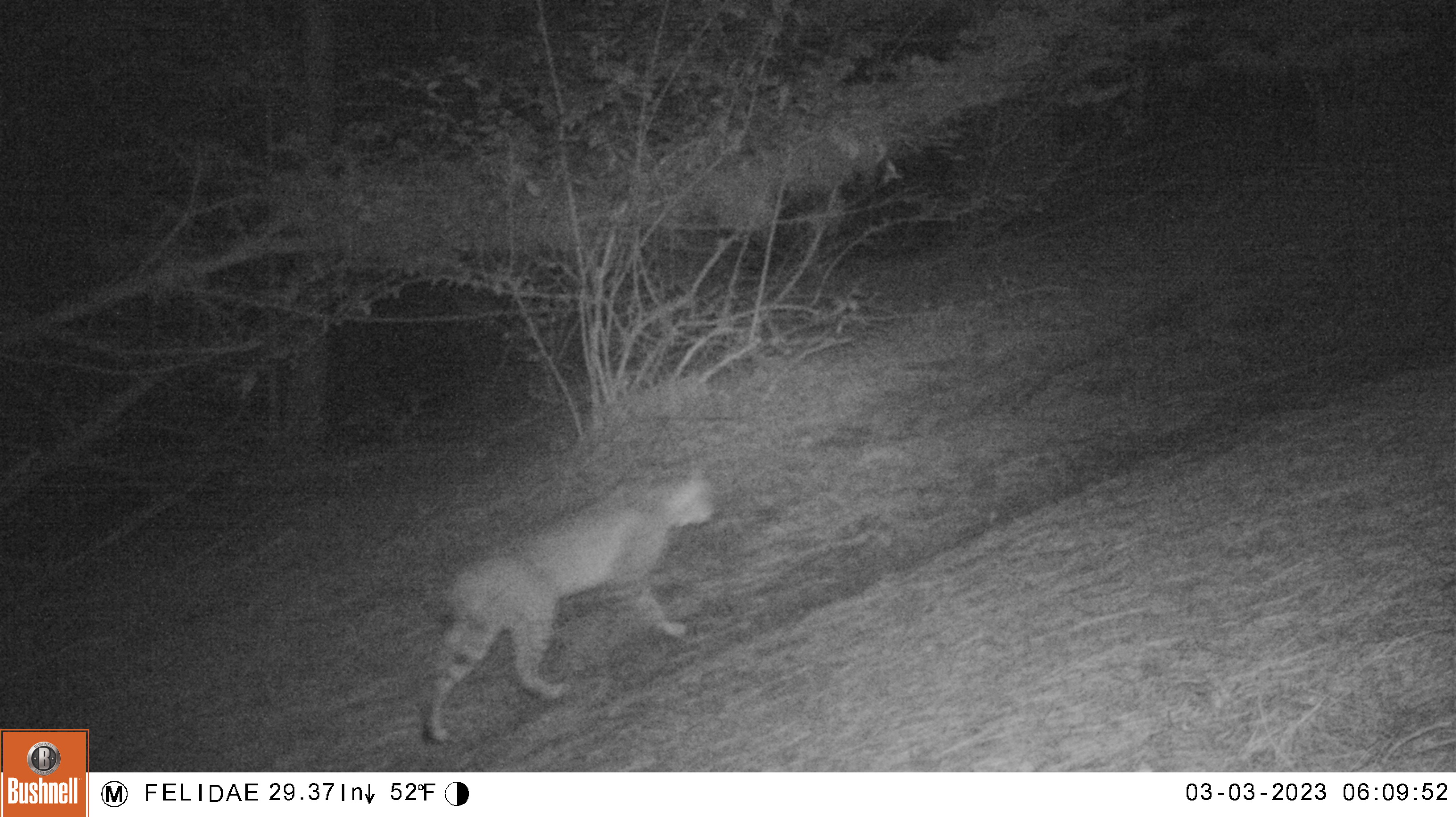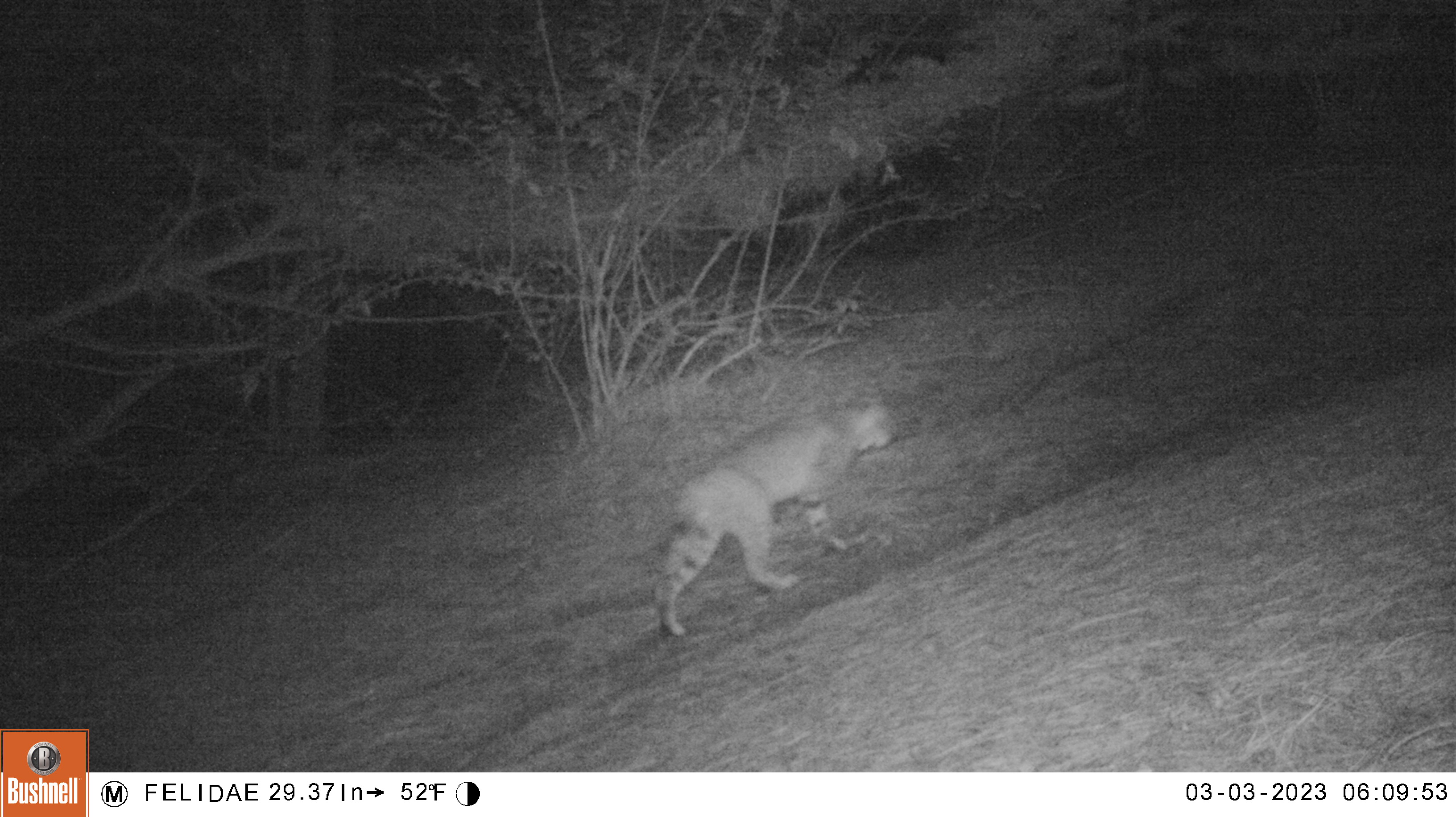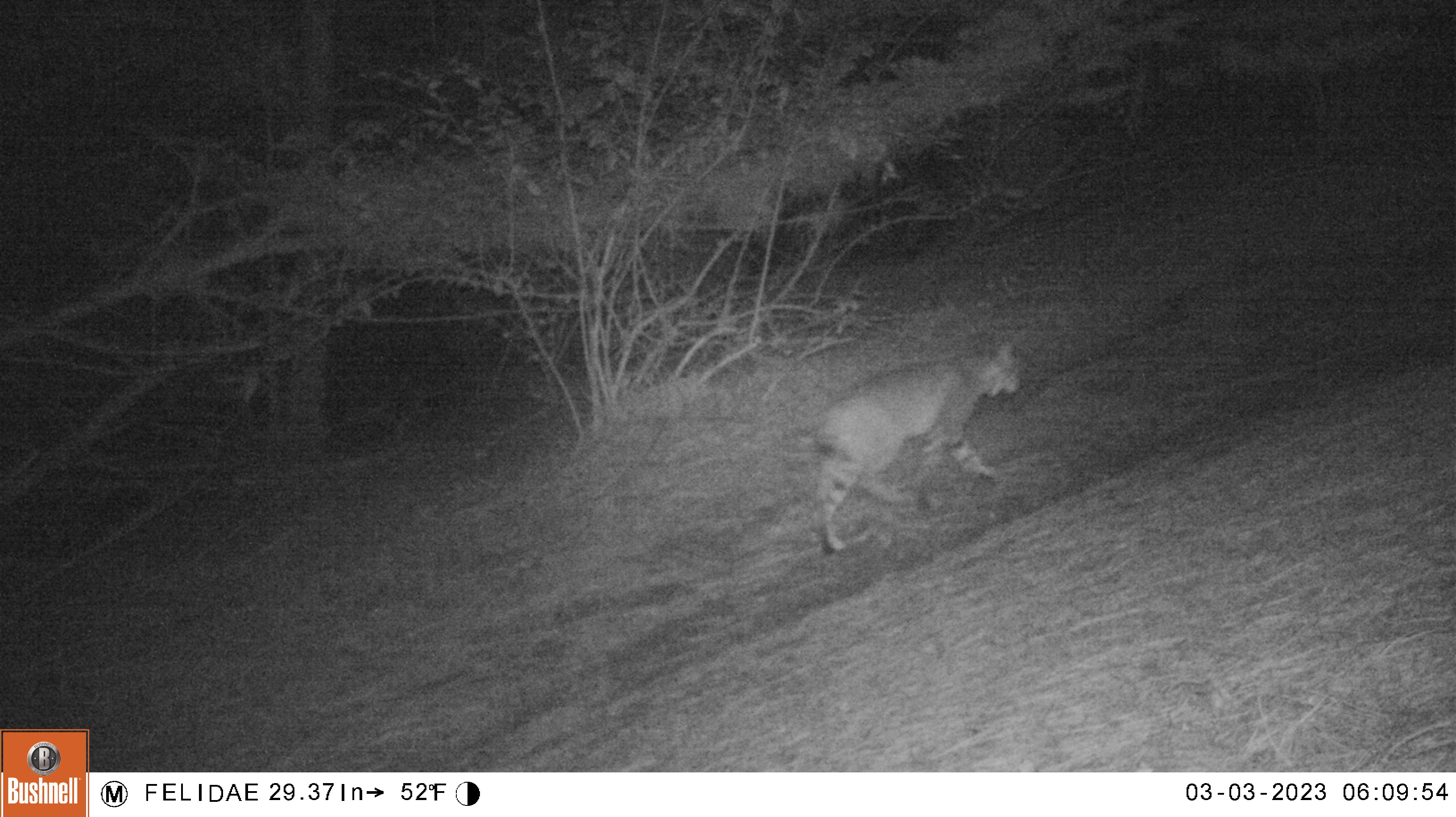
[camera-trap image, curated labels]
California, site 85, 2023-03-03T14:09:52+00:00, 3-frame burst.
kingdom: Animalia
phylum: Chordata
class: Mammalia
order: Carnivora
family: Felidae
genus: Lynx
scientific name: Lynx rufus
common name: bobcat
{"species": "bobcat (Lynx rufus)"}